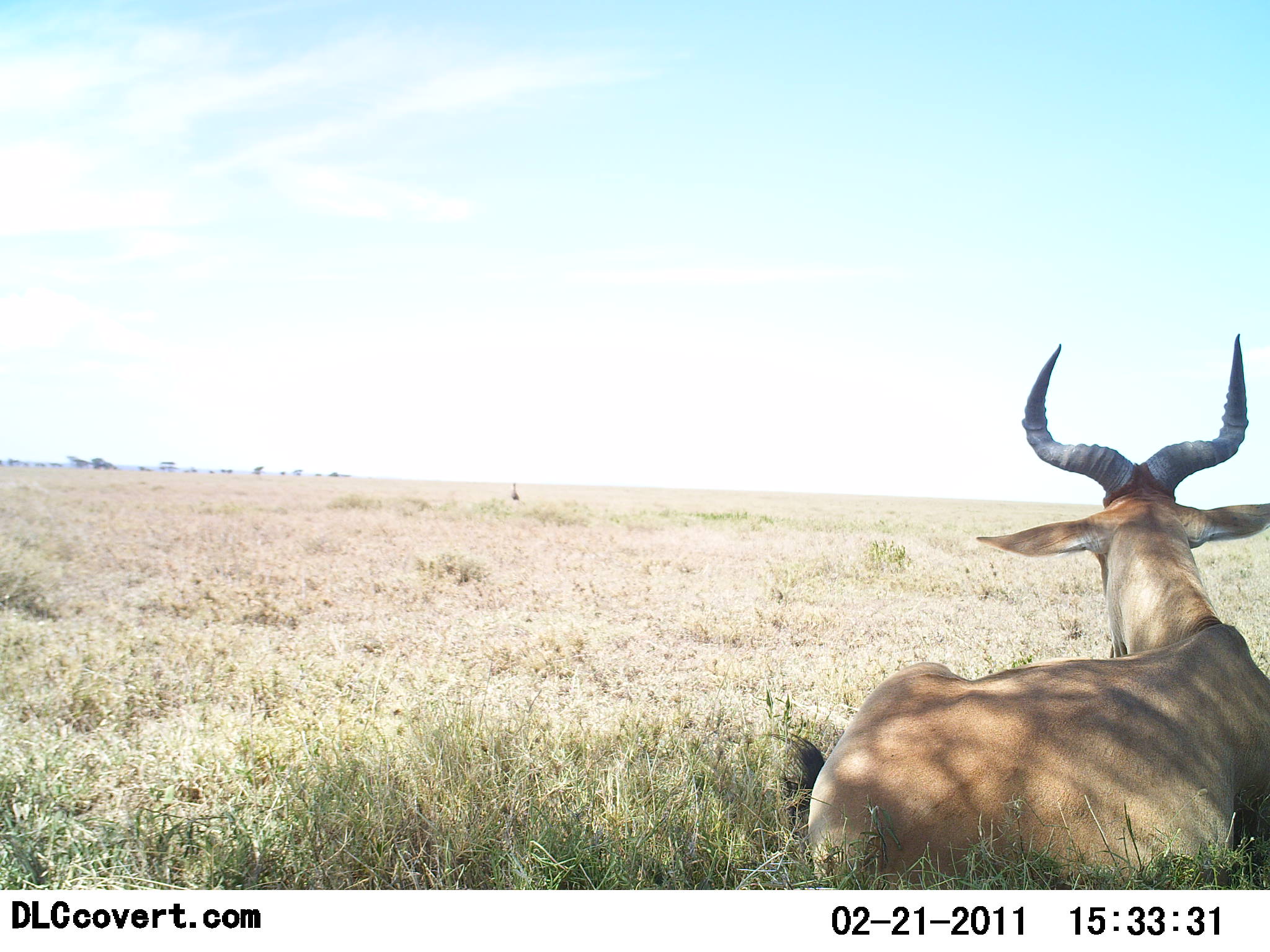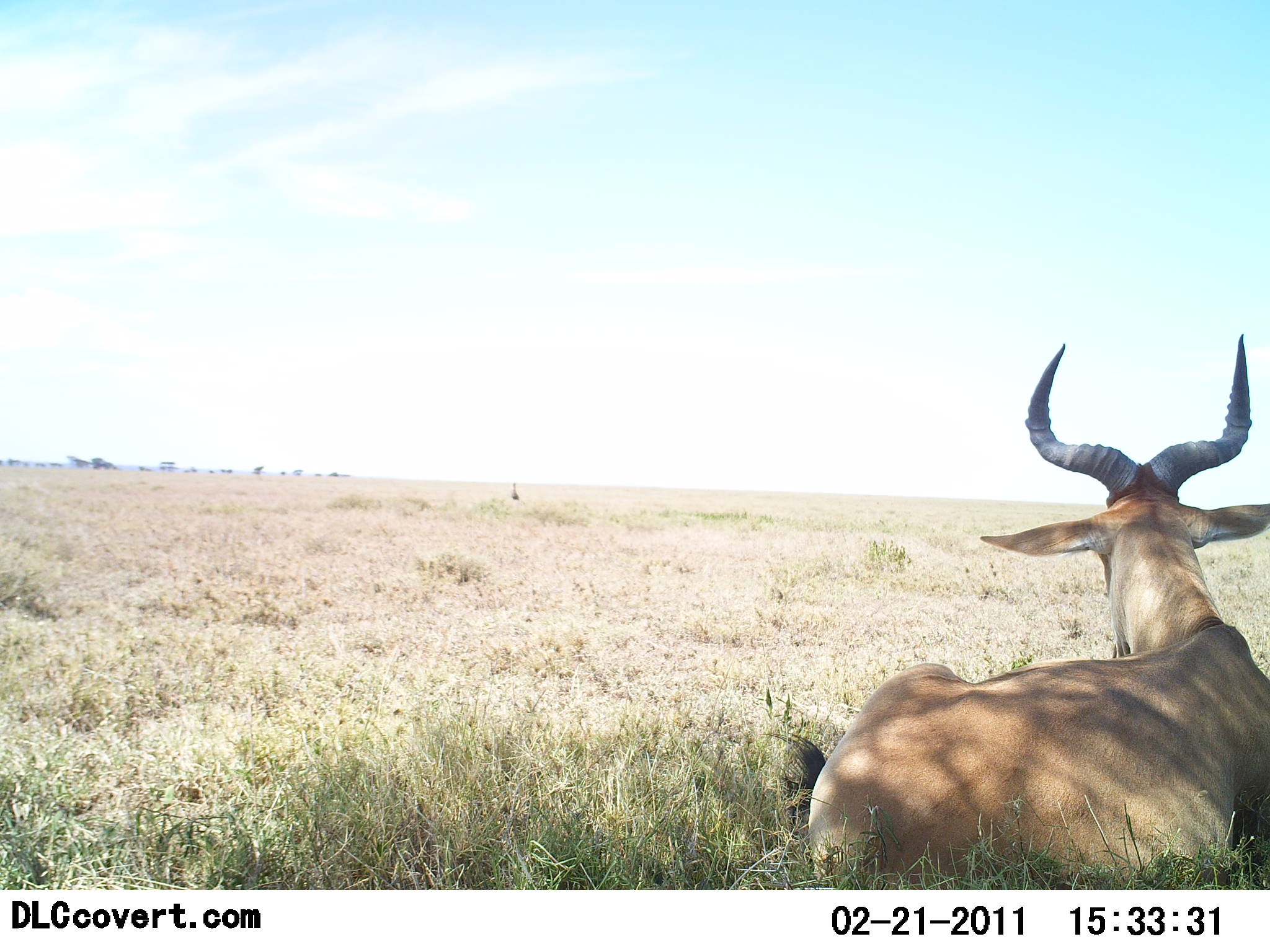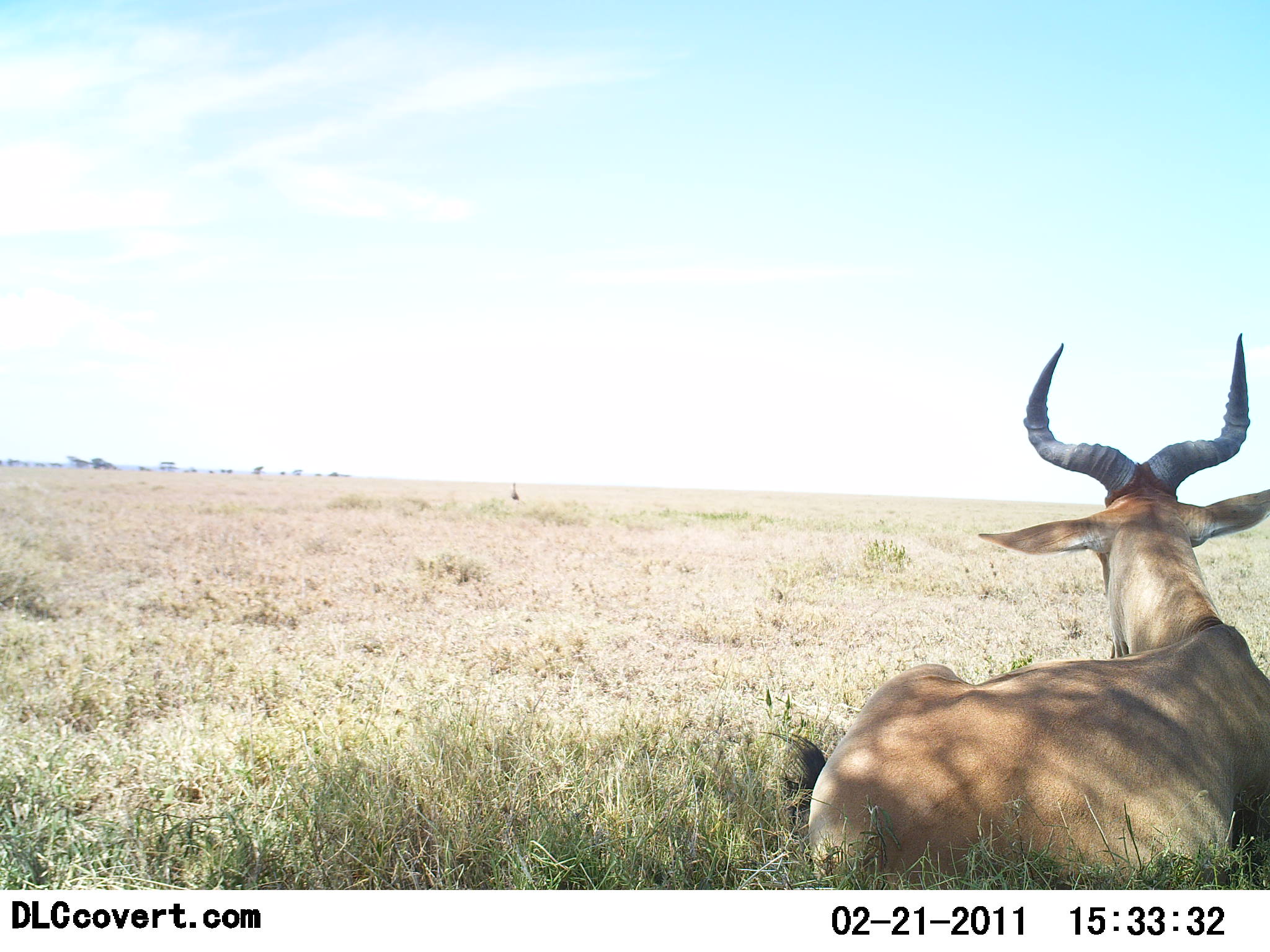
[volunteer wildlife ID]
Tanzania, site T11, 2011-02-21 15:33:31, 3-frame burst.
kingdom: Animalia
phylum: Chordata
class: Mammalia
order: Artiodactyla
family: Bovidae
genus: Alcelaphus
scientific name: Alcelaphus buselaphus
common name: hartebeest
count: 1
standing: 9%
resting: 100%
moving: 0%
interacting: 0%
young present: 0%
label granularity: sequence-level